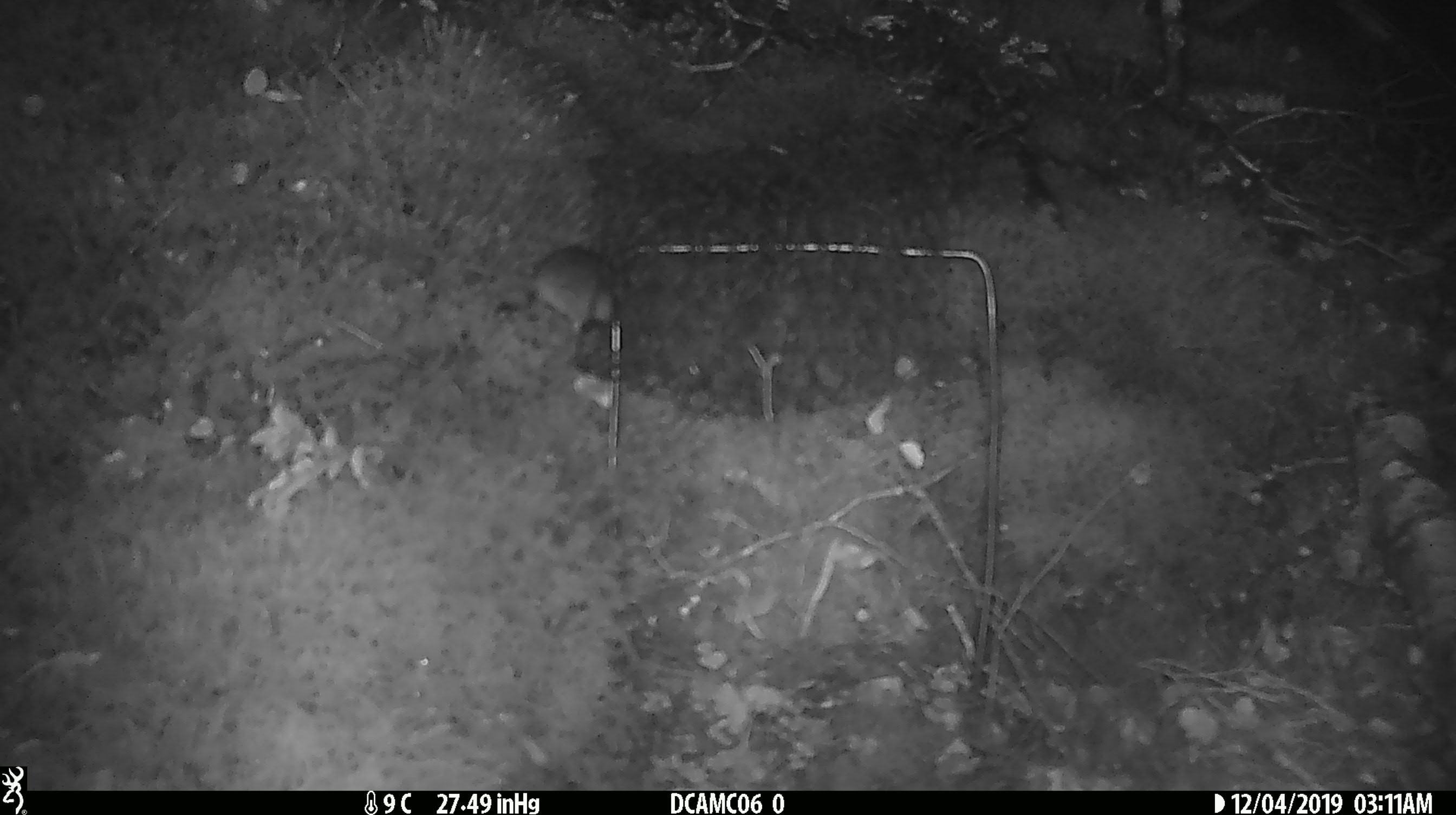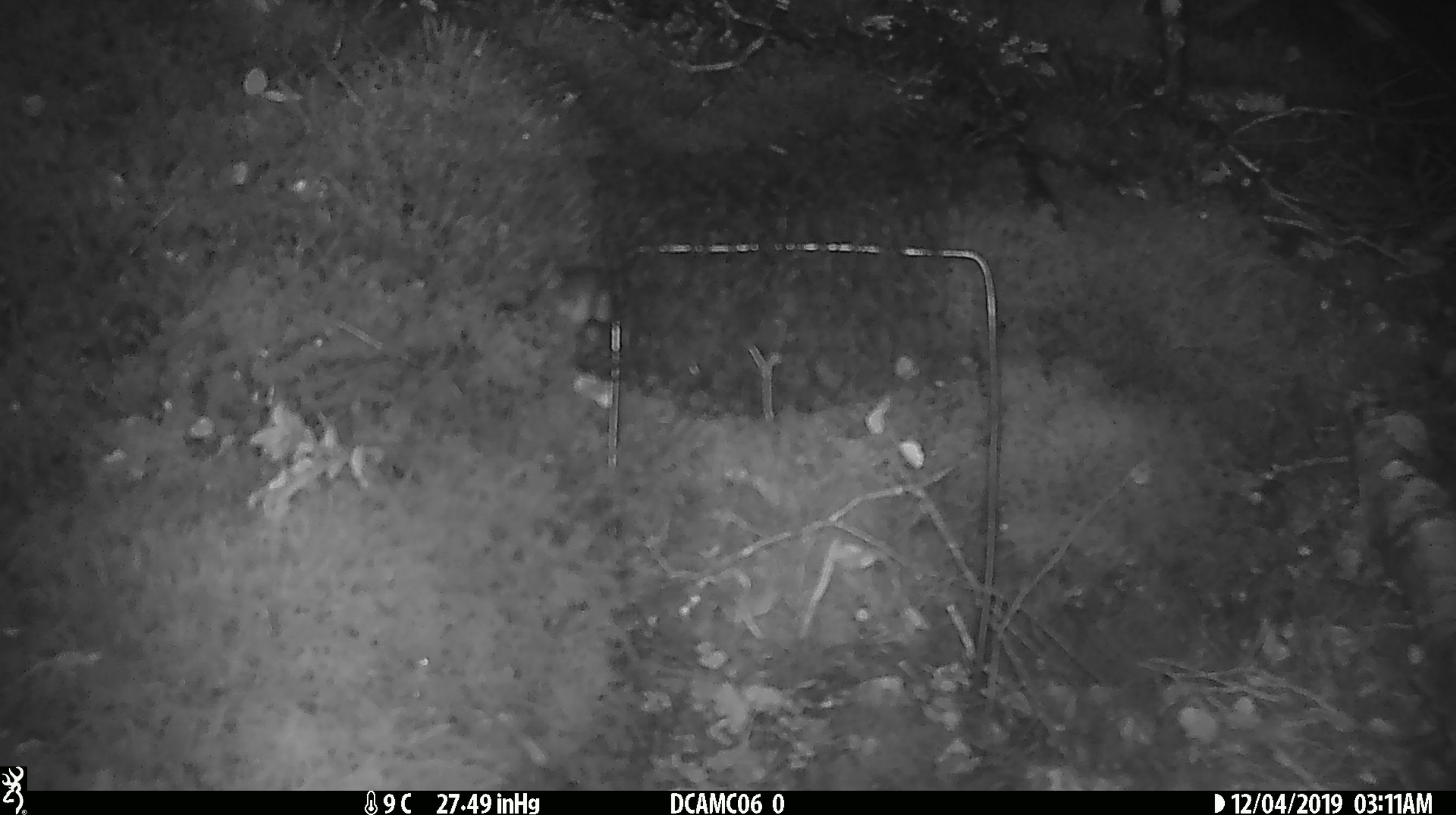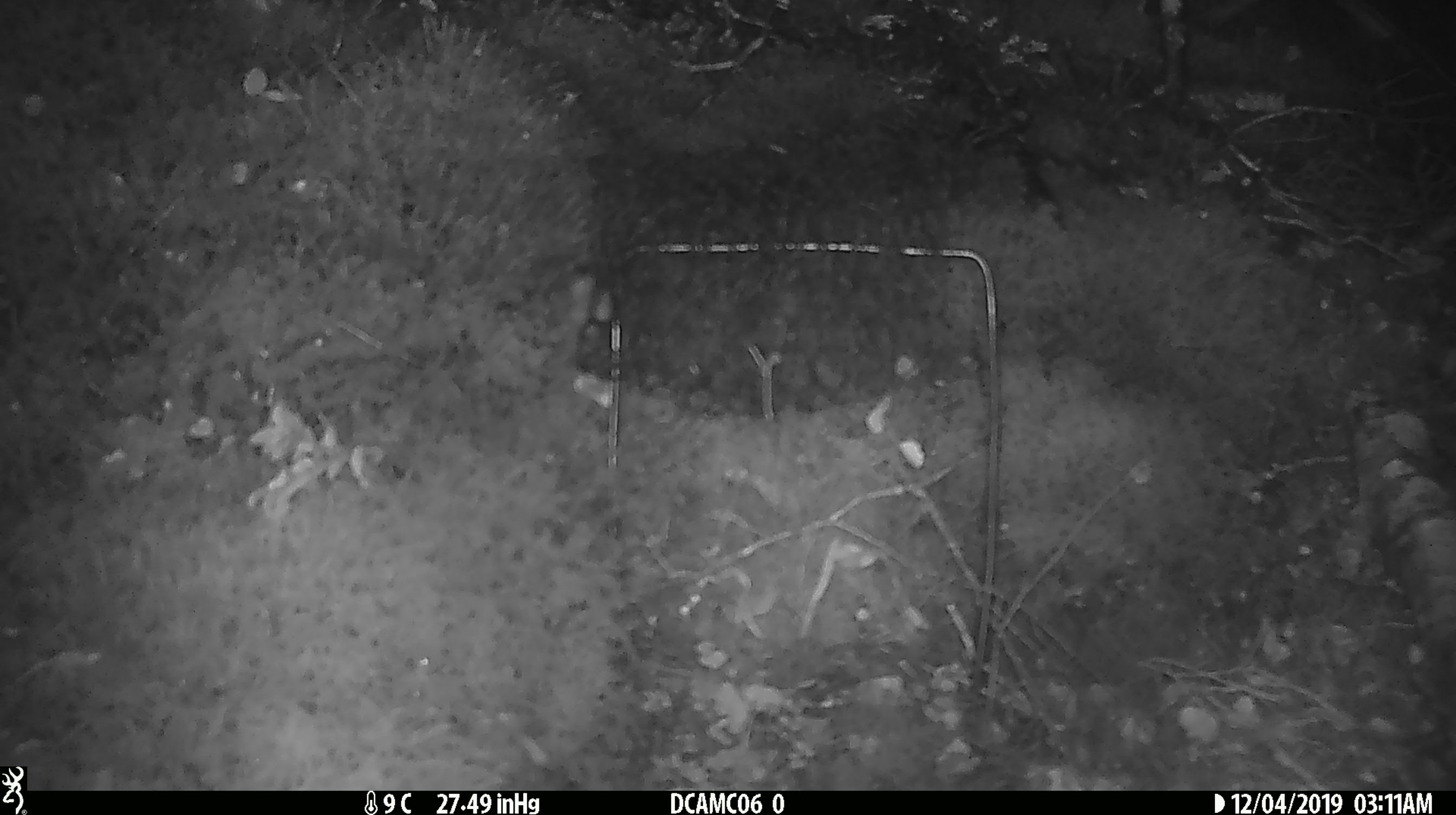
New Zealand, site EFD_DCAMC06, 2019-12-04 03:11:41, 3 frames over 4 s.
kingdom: Animalia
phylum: Chordata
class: Mammalia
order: Rodentia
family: Muridae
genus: Mus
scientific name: Mus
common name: mouse